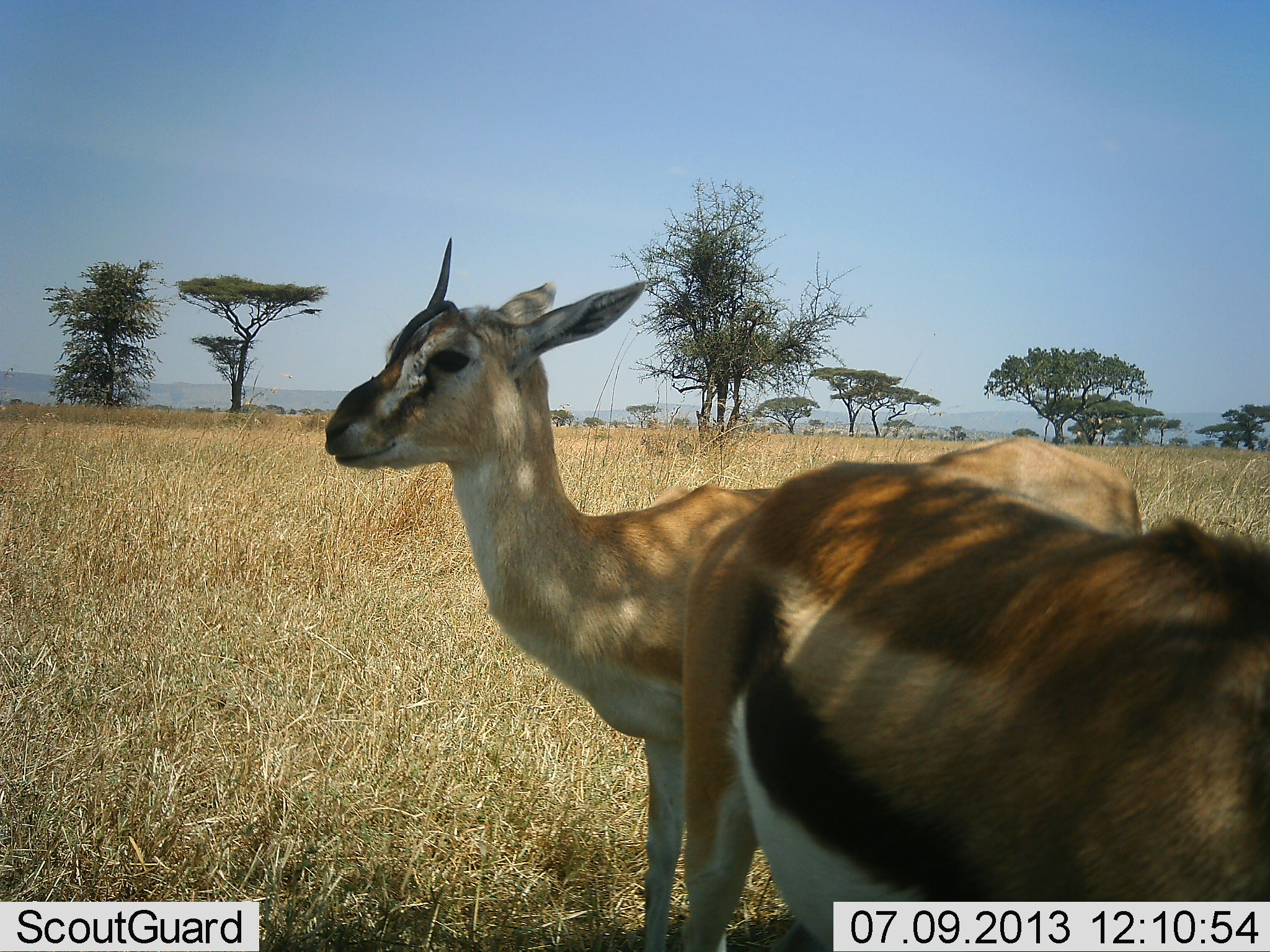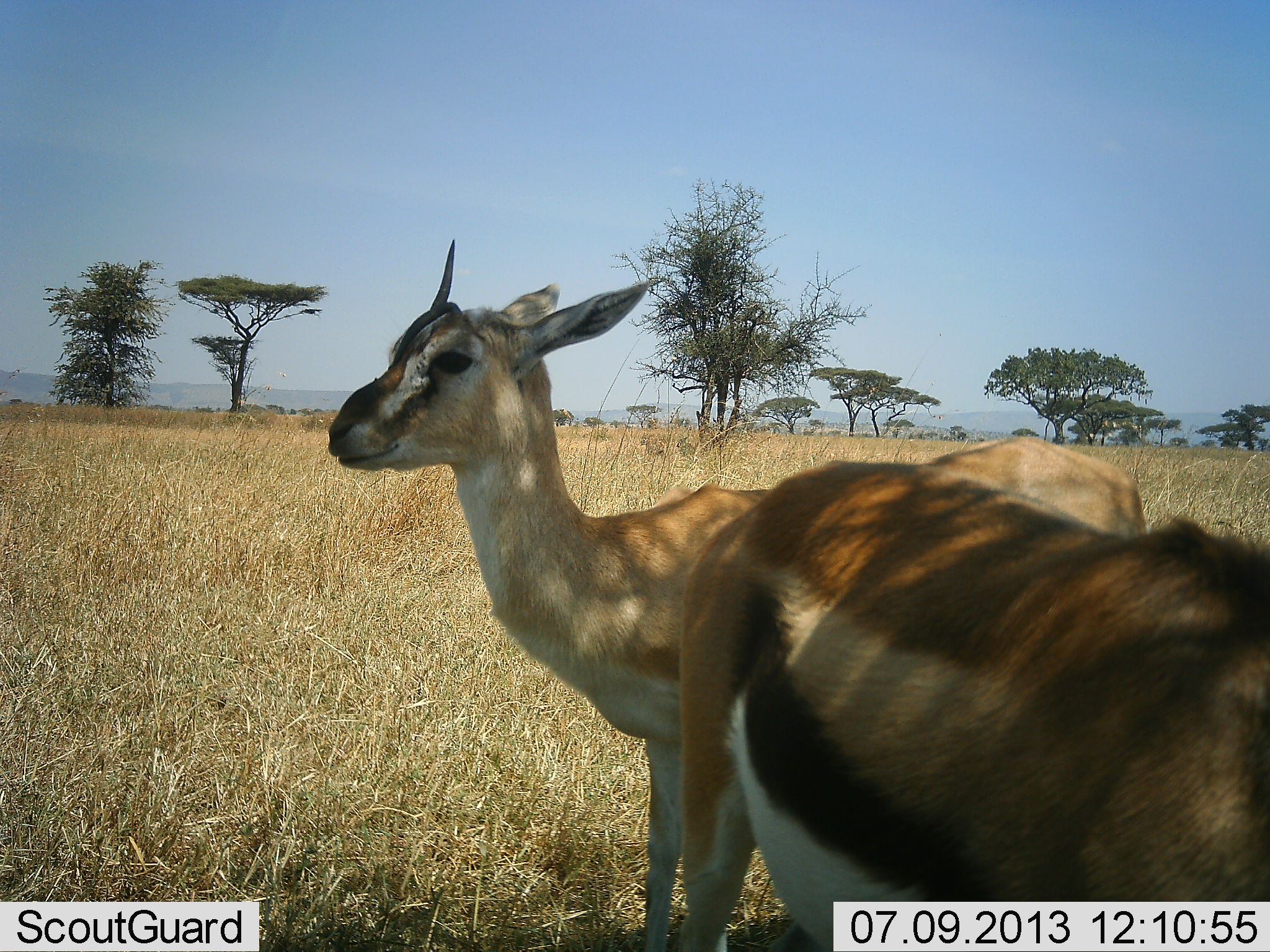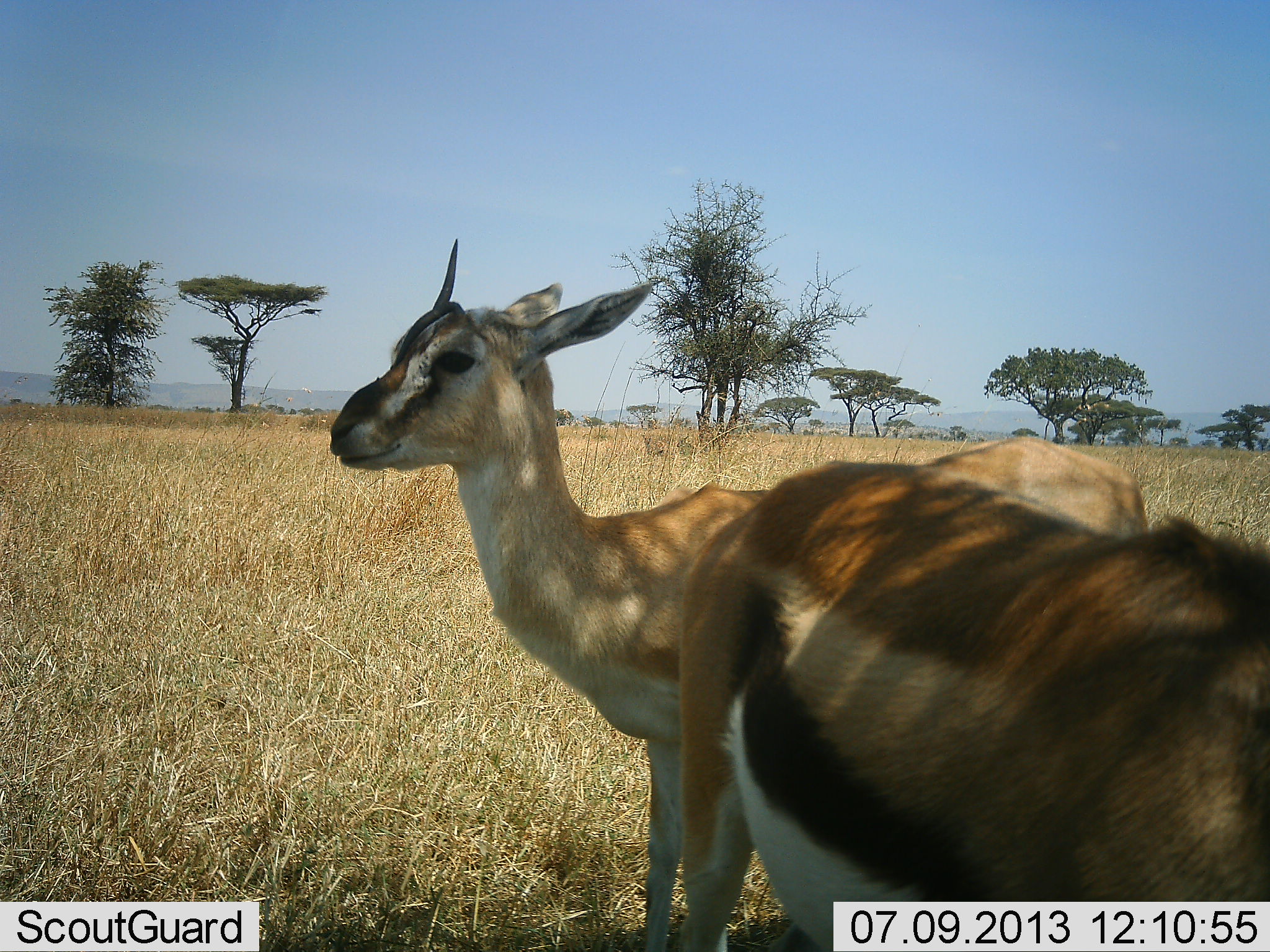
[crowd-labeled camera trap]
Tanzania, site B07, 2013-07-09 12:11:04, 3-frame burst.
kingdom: Animalia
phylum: Chordata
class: Mammalia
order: Artiodactyla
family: Bovidae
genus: Eudorcas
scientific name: Eudorcas thomsonii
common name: thomson's gazelle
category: gazellethomsons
Gazellethomsons (thomson's gazelle) (Eudorcas thomsonii), count 2. Behavior (volunteer vote fractions): standing 100%, resting 0%, moving 0%, interacting 0%. Young present (vote fraction): 0%. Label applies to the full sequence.